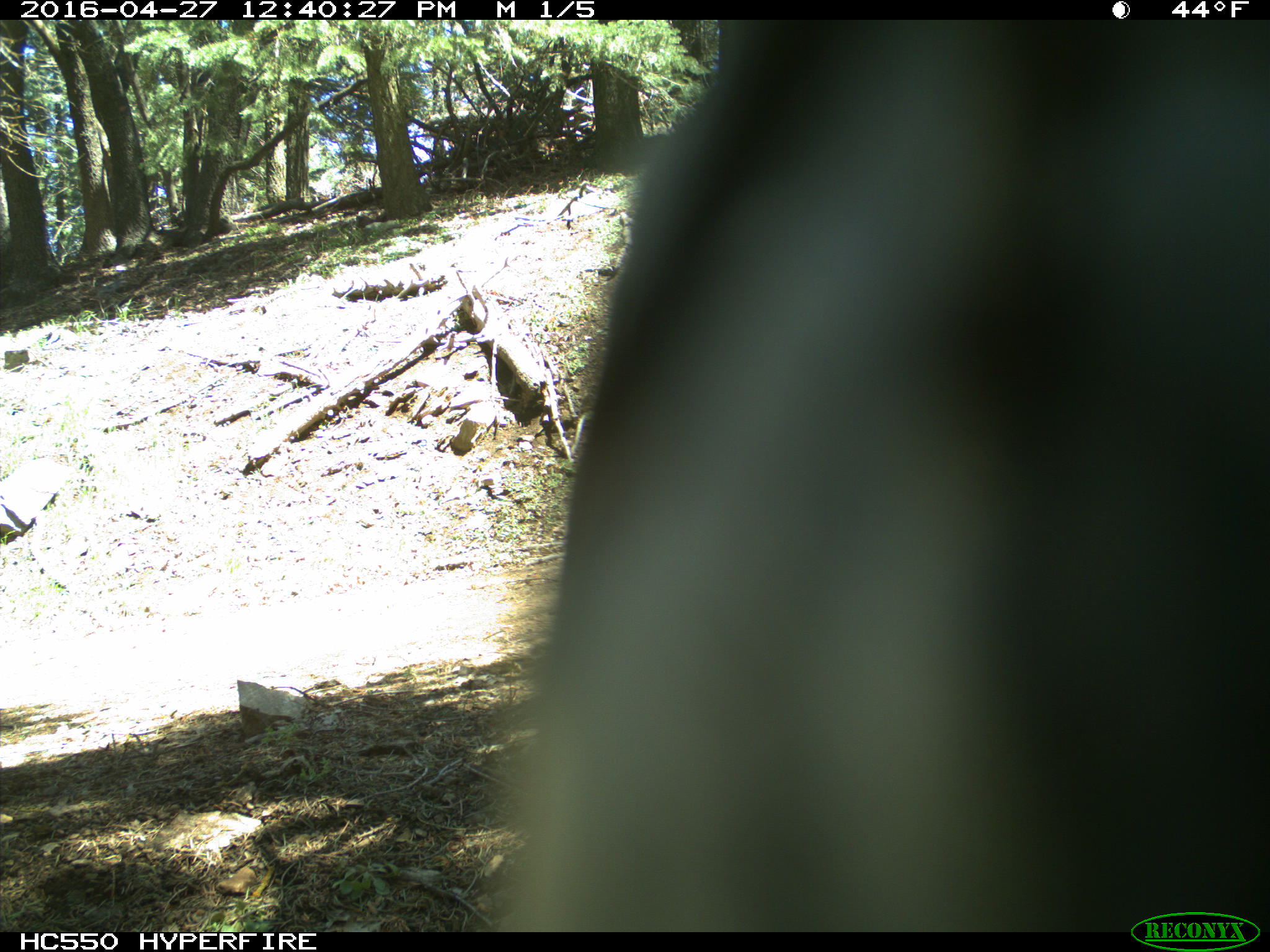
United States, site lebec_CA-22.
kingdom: Animalia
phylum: Chordata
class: Aves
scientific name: Aves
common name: birds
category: unidentified bird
Unidentified bird (birds) (Aves).